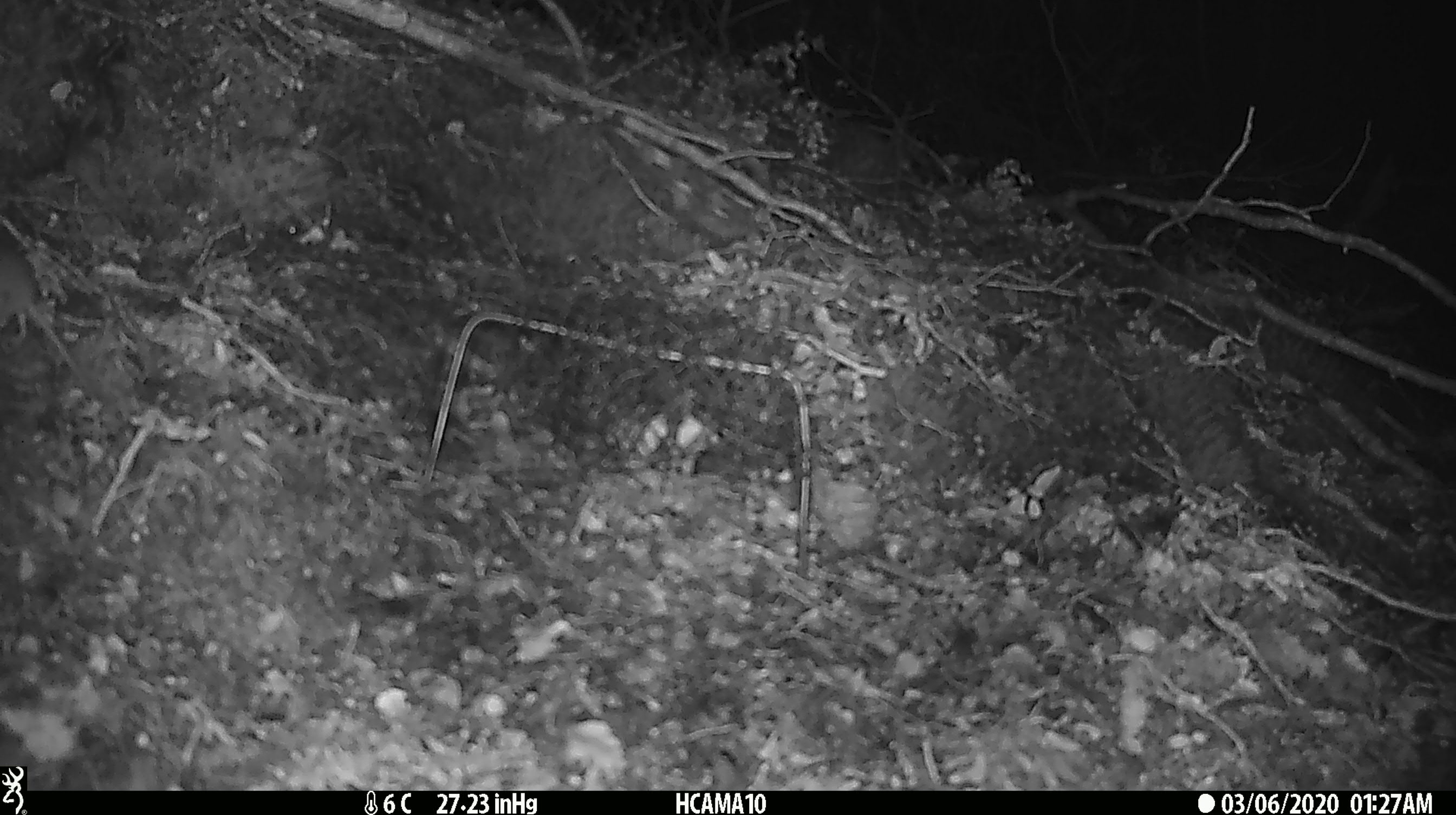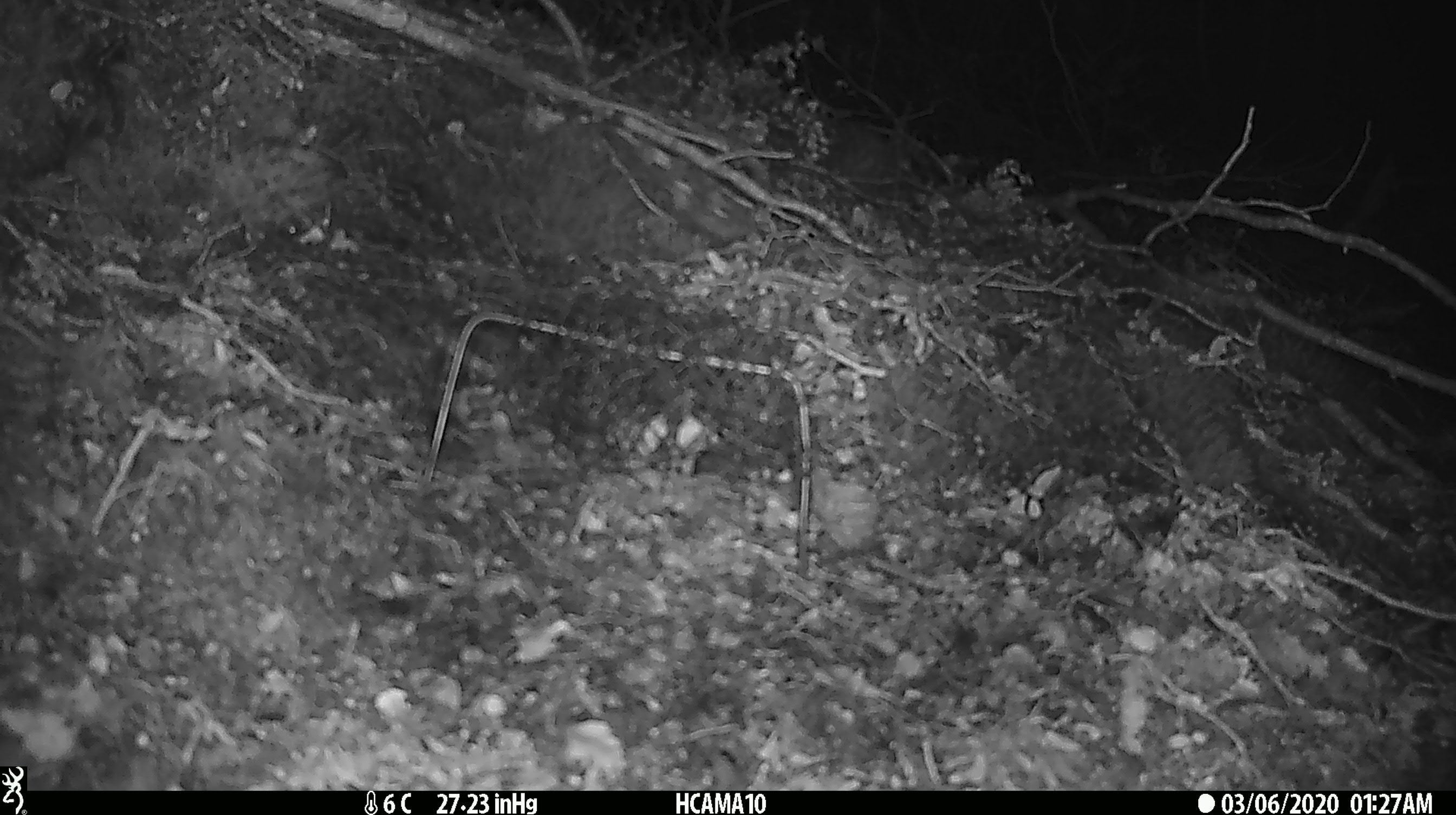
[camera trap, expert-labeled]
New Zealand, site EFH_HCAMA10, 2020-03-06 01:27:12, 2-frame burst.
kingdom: Animalia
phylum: Chordata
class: Mammalia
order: Rodentia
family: Muridae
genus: Mus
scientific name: Mus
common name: mouse